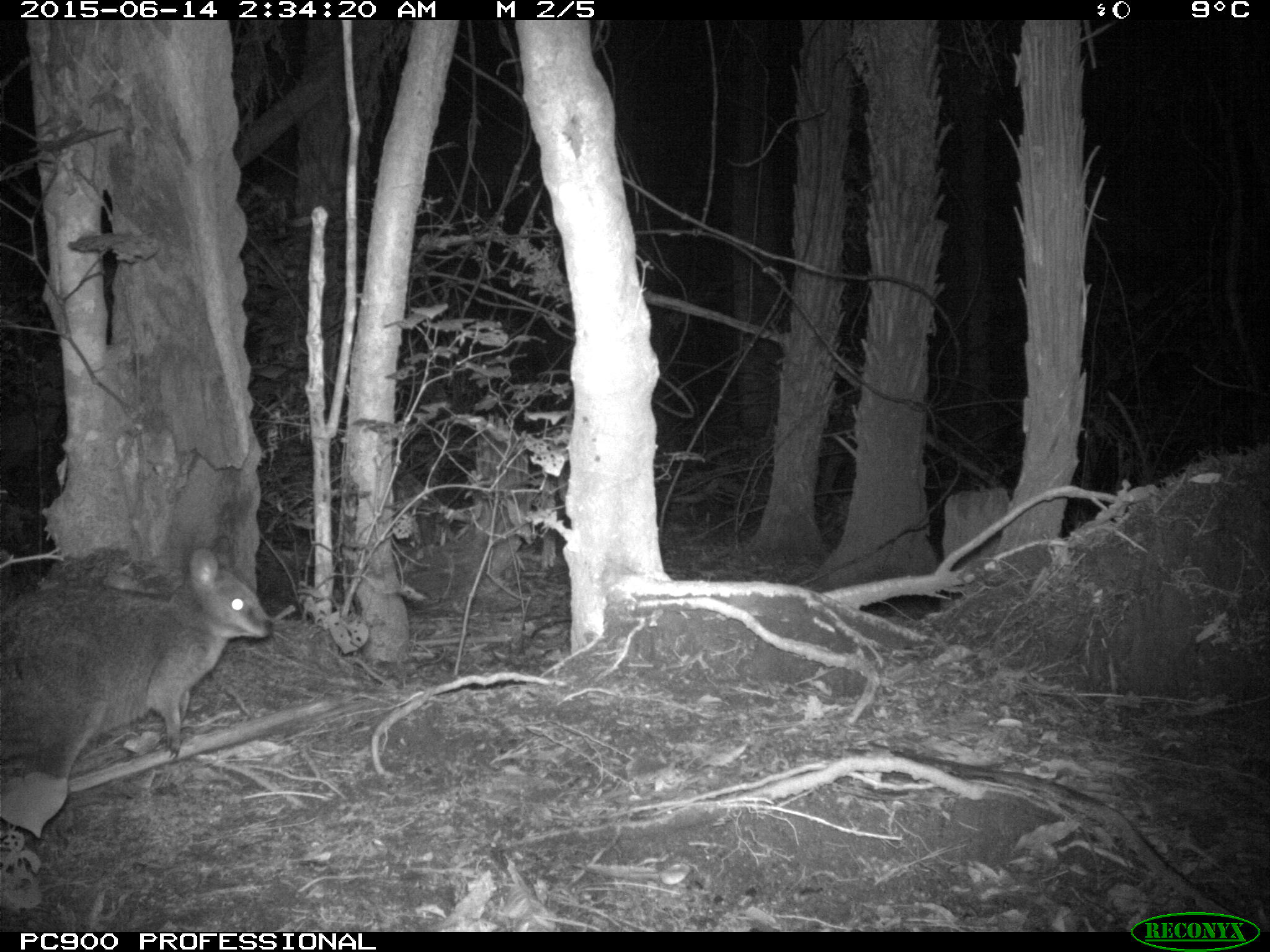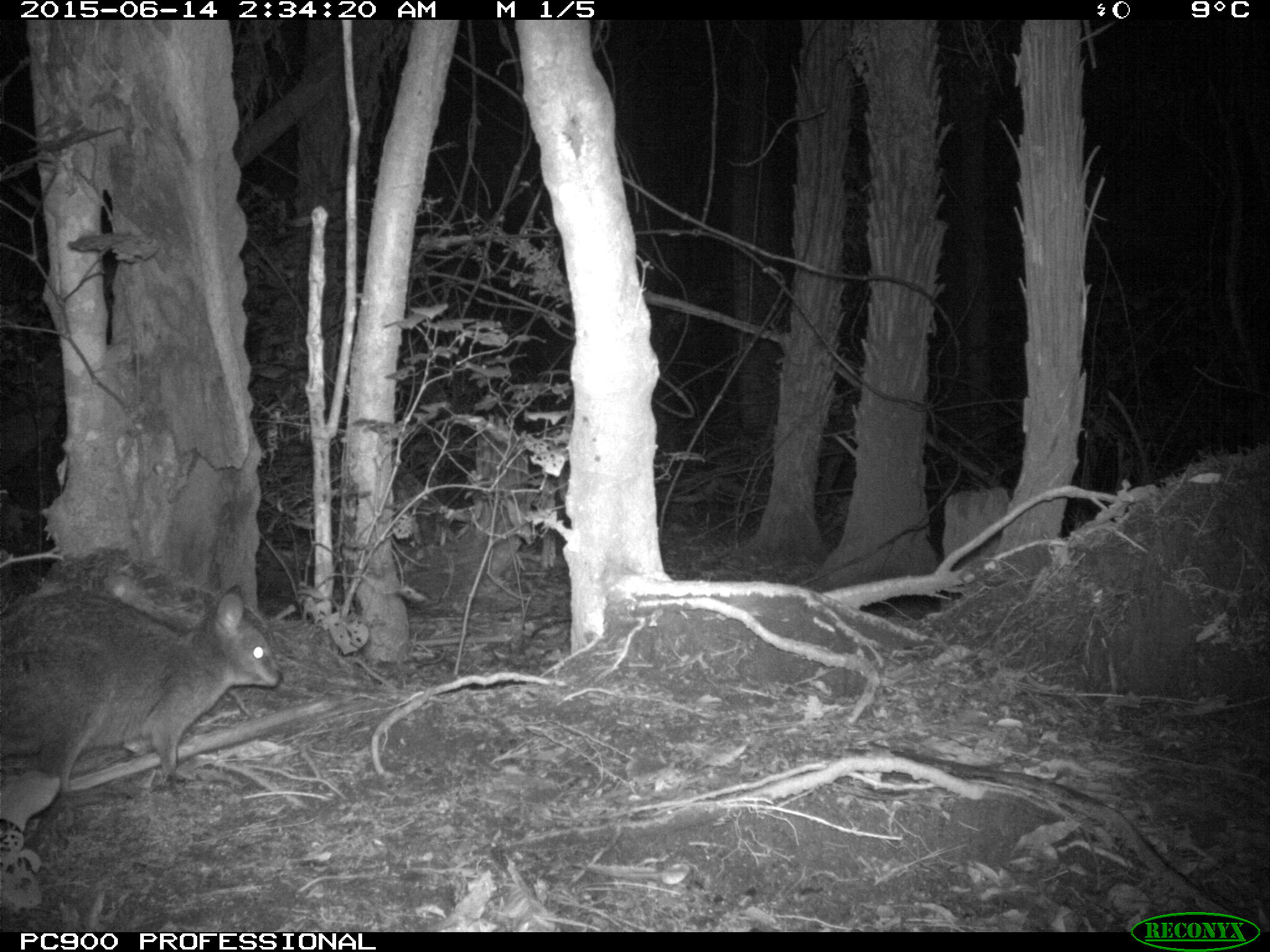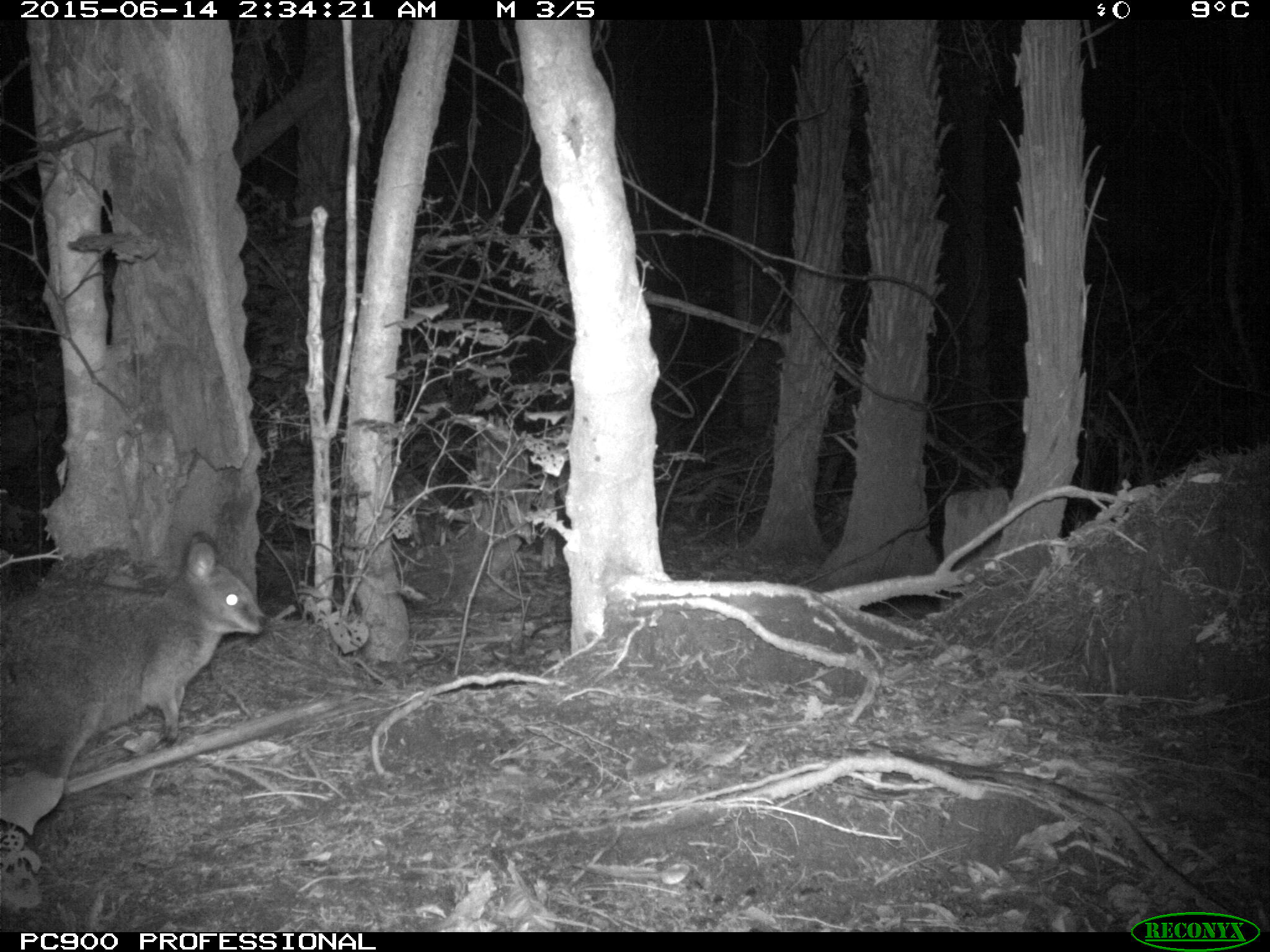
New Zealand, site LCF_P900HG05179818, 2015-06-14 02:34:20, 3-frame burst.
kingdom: Animalia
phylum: Chordata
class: Mammalia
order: Diprotodontia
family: Macropodidae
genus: Notamacropus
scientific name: Notamacropus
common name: wallaby